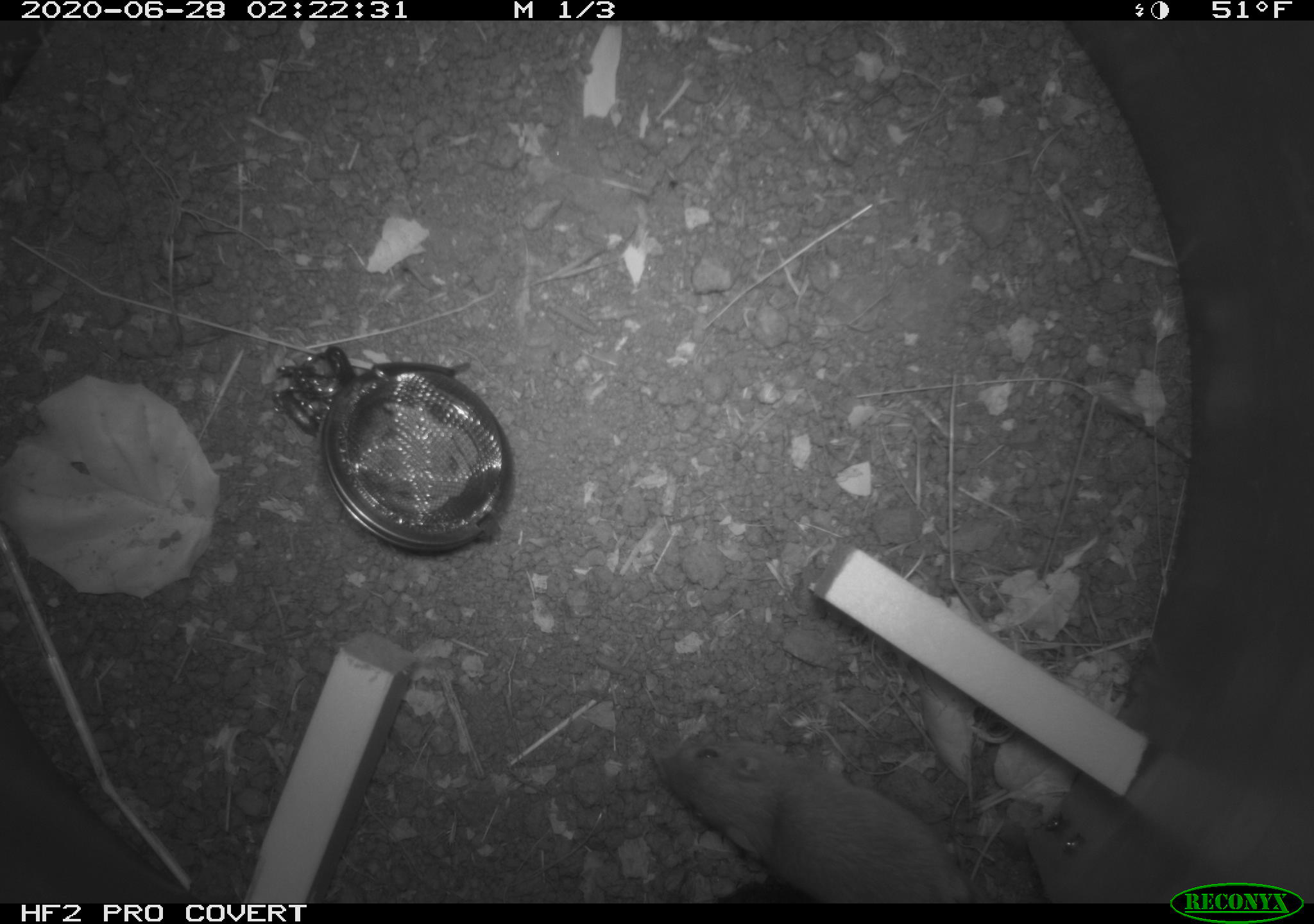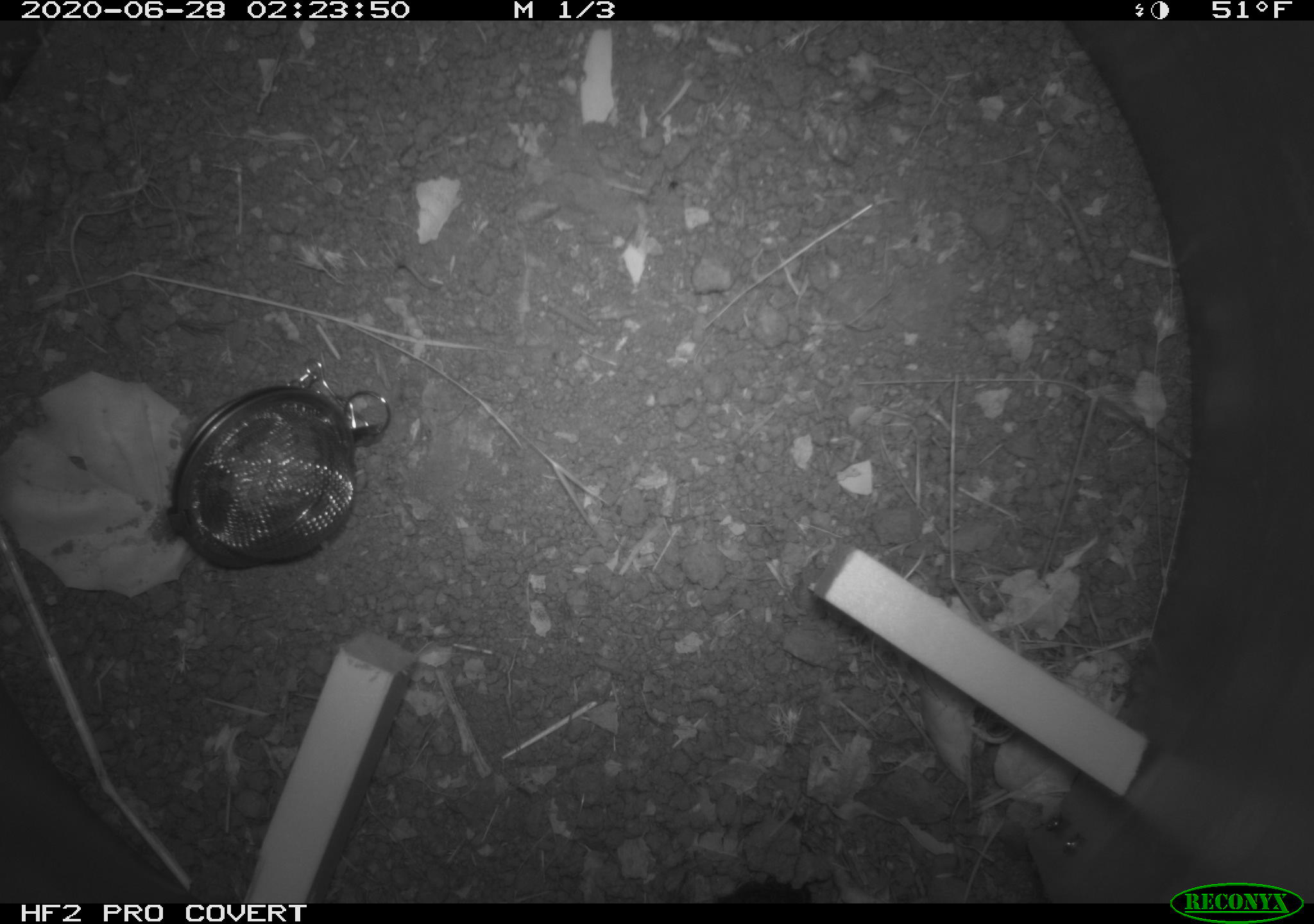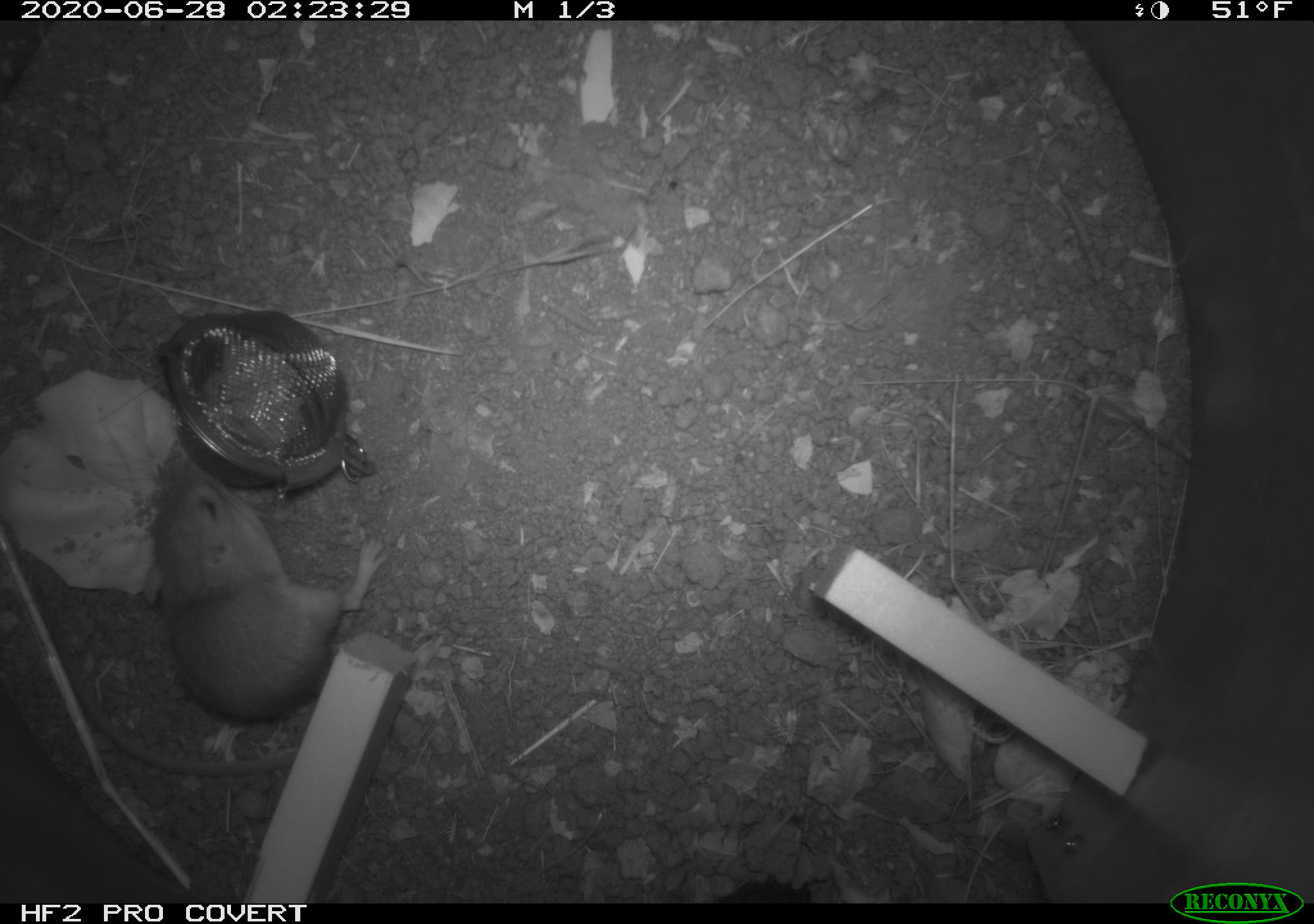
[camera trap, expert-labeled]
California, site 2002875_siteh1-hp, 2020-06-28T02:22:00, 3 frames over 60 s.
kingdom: Animalia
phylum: Chordata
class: Mammalia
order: Rodentia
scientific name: Rodentia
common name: rodent